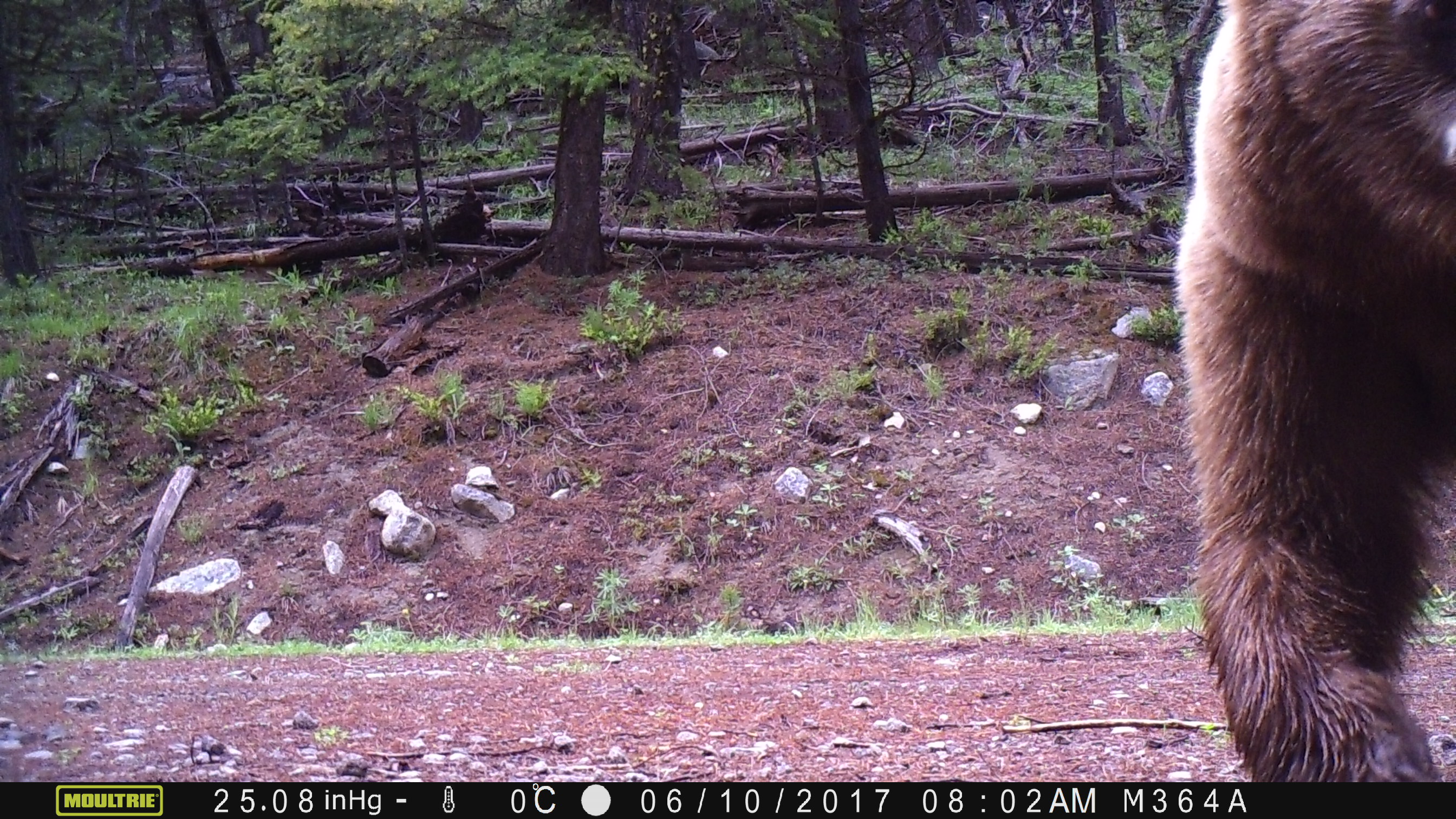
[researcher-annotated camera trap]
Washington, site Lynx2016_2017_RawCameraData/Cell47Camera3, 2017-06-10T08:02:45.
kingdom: Animalia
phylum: Chordata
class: Mammalia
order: Carnivora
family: Ursidae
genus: Ursus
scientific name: Ursus americanus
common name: american black bear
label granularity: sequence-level